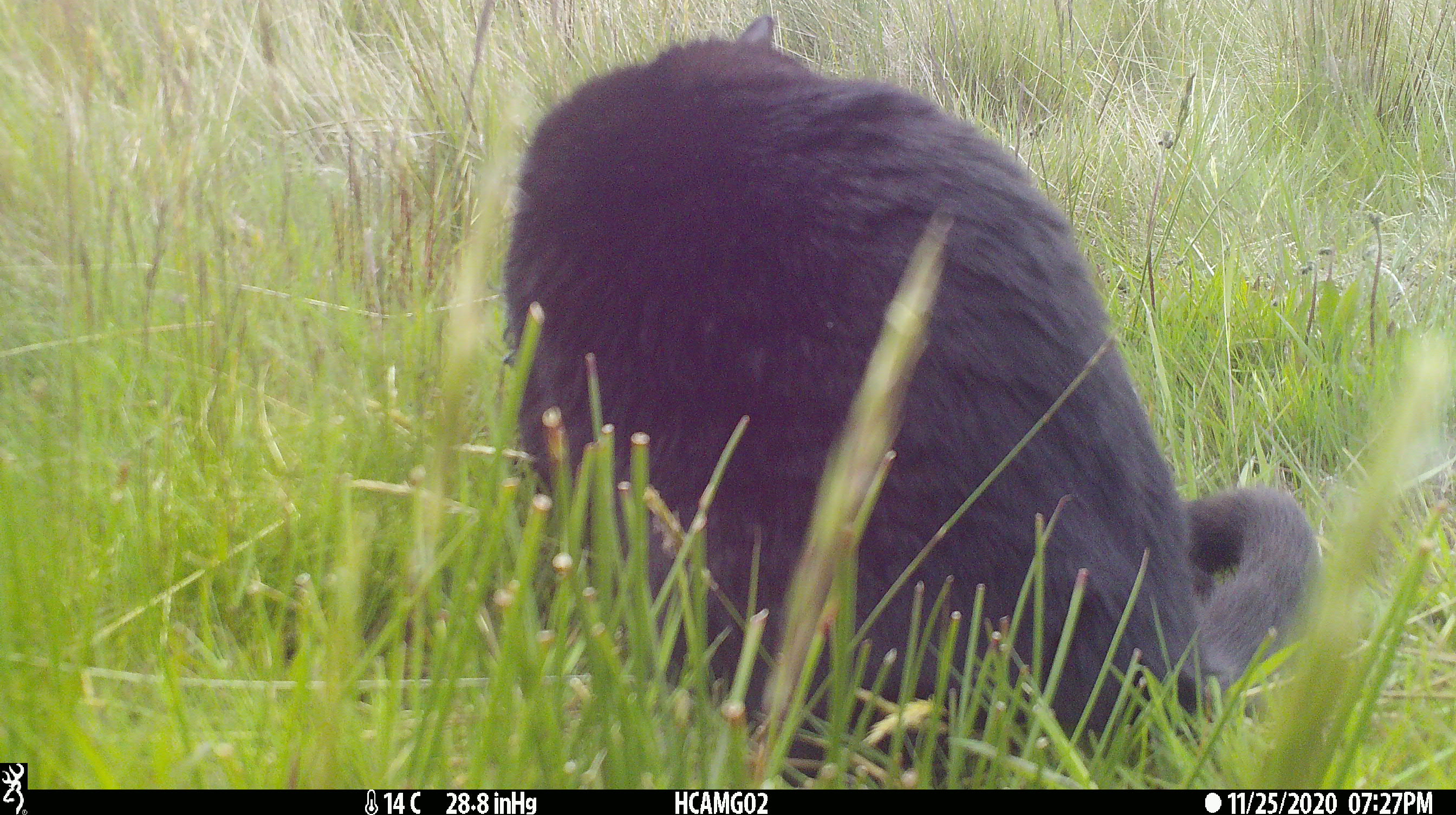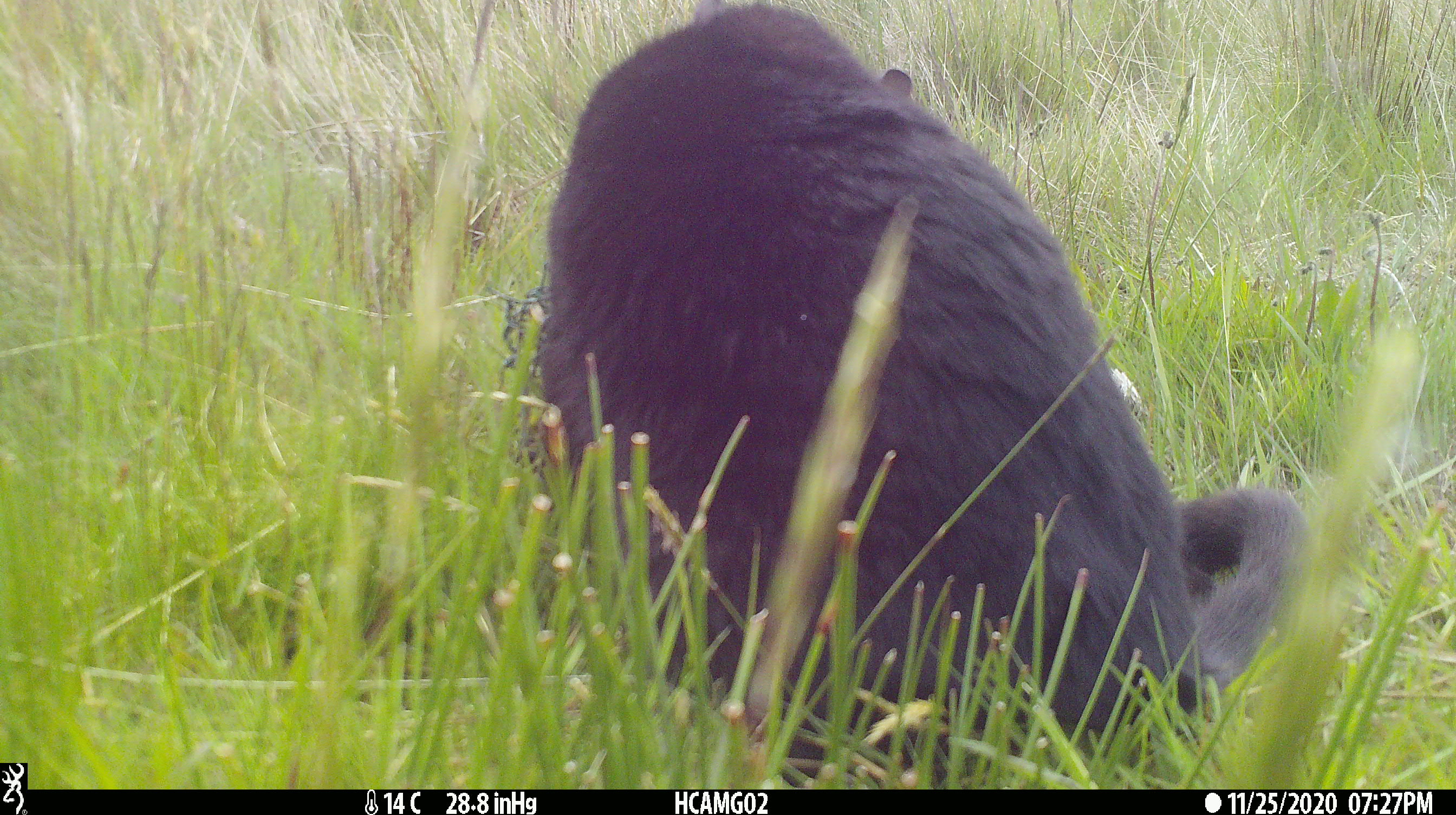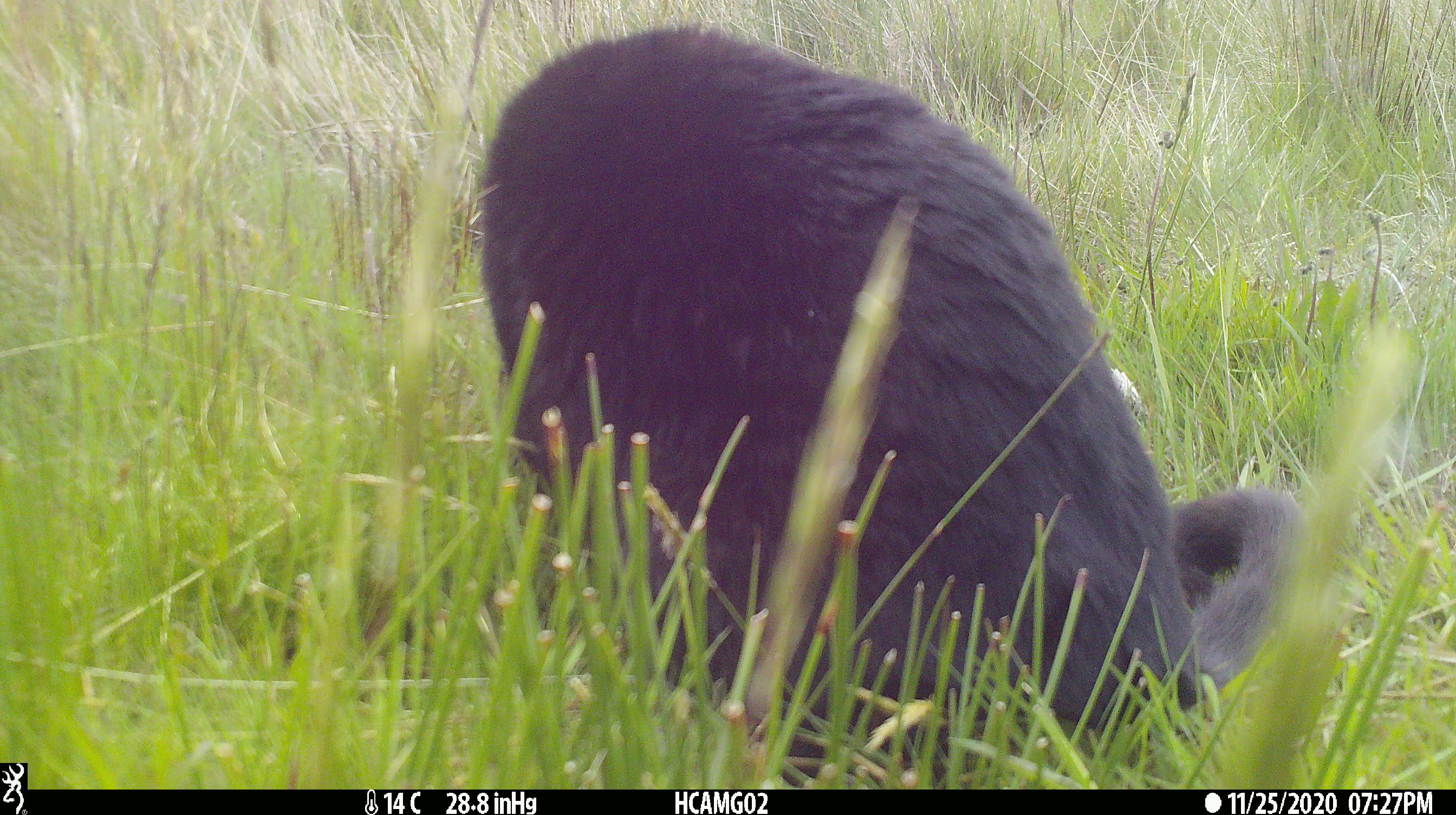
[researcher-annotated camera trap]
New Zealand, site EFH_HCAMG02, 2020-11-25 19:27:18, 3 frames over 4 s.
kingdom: Animalia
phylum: Chordata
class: Mammalia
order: Carnivora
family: Felidae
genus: Felis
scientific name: Felis catus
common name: domestic cat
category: cat